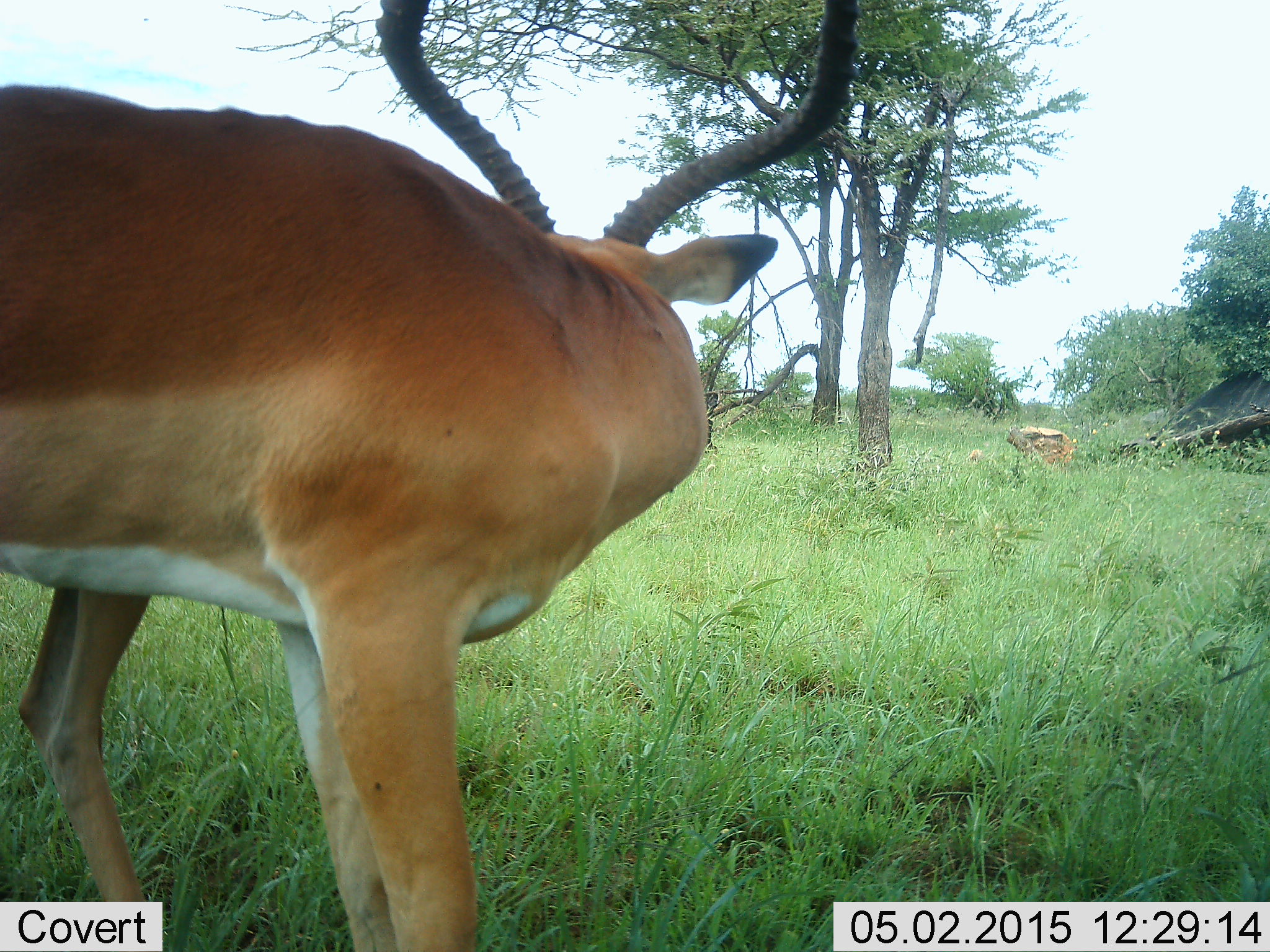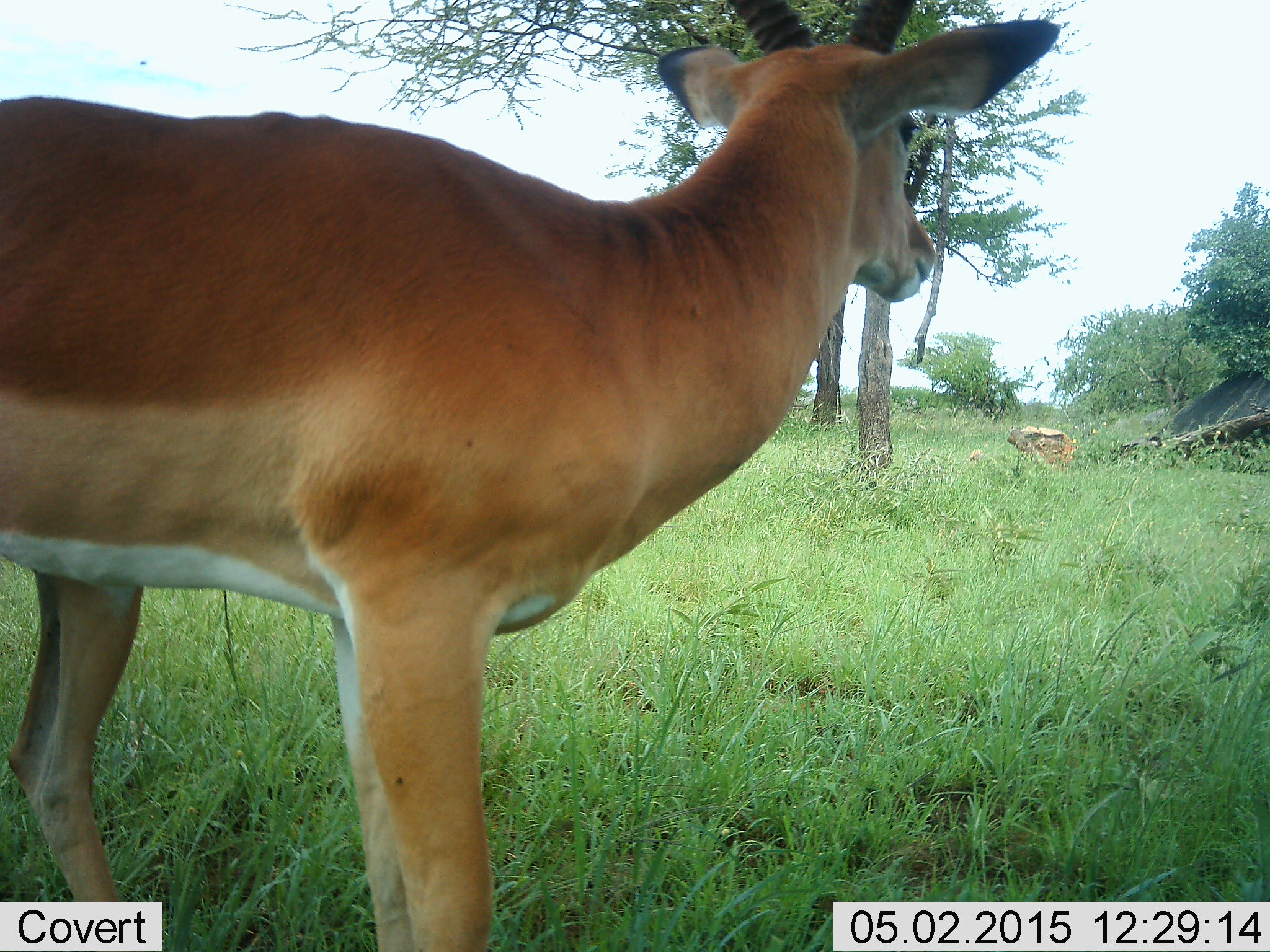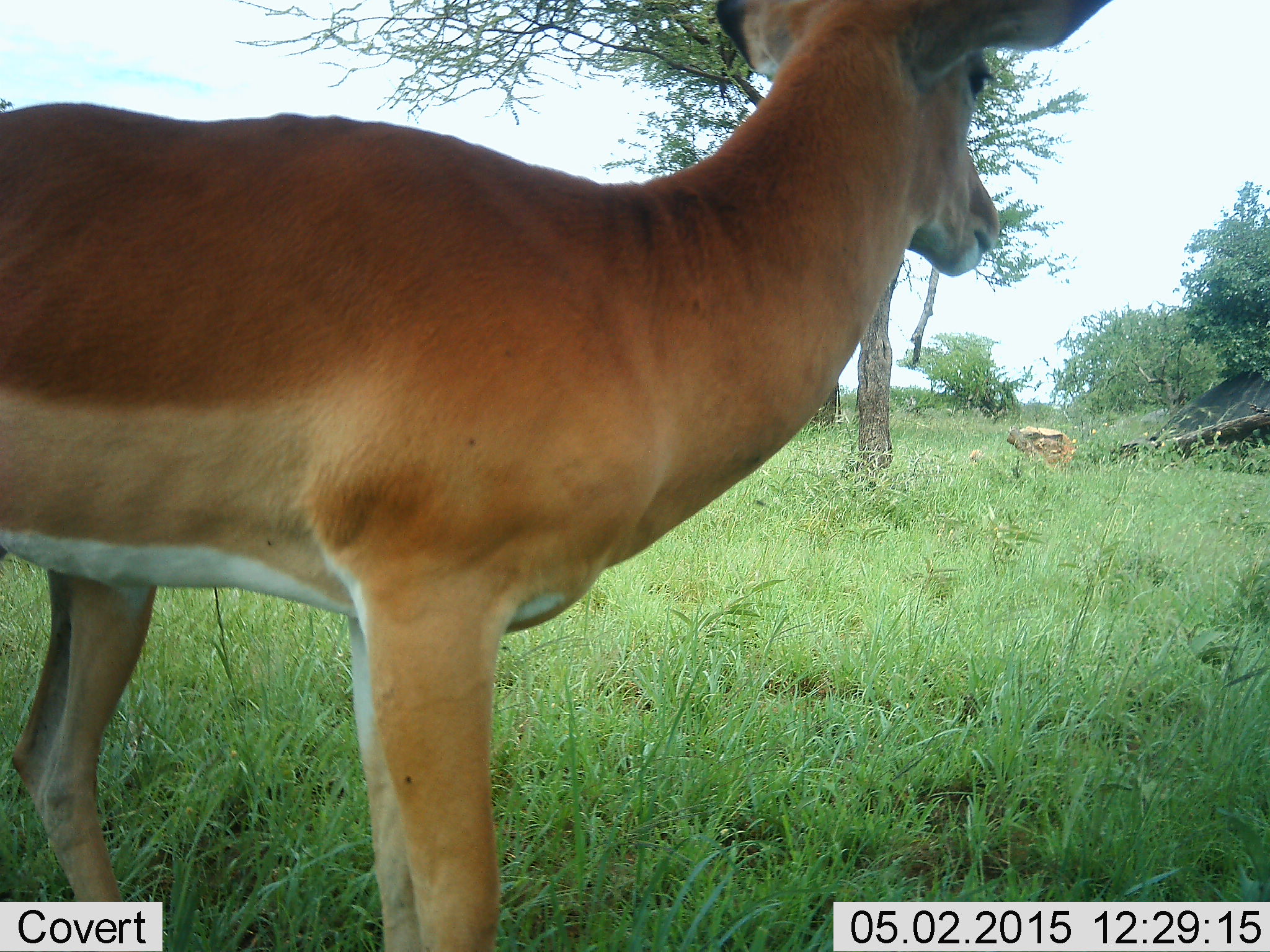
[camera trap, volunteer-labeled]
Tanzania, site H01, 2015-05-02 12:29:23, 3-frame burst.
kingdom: Animalia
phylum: Chordata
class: Mammalia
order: Artiodactyla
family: Bovidae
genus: Aepyceros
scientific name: Aepyceros melampus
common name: impala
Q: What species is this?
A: Impala (Aepyceros melampus).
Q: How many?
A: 1.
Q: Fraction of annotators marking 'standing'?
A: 100%.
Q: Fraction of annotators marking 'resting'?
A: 0%.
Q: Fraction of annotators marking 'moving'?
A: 0%.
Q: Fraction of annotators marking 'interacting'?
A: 0%.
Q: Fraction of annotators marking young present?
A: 0%.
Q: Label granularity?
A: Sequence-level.